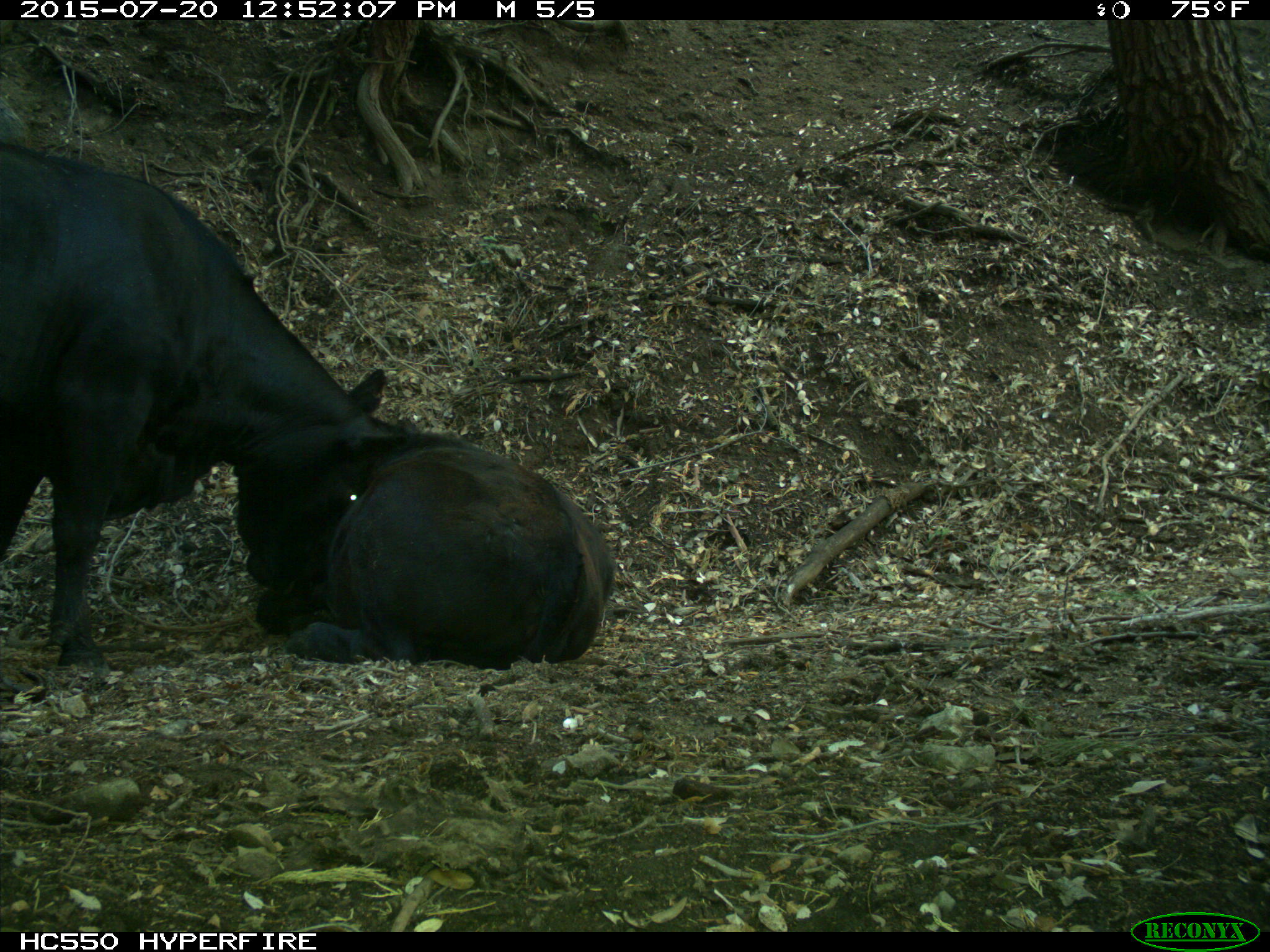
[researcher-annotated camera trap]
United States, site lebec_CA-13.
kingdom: Animalia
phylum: Chordata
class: Mammalia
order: Artiodactyla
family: Bovidae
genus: Bos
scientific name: Bos taurus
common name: domestic cow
Bos taurus (domestic cow).